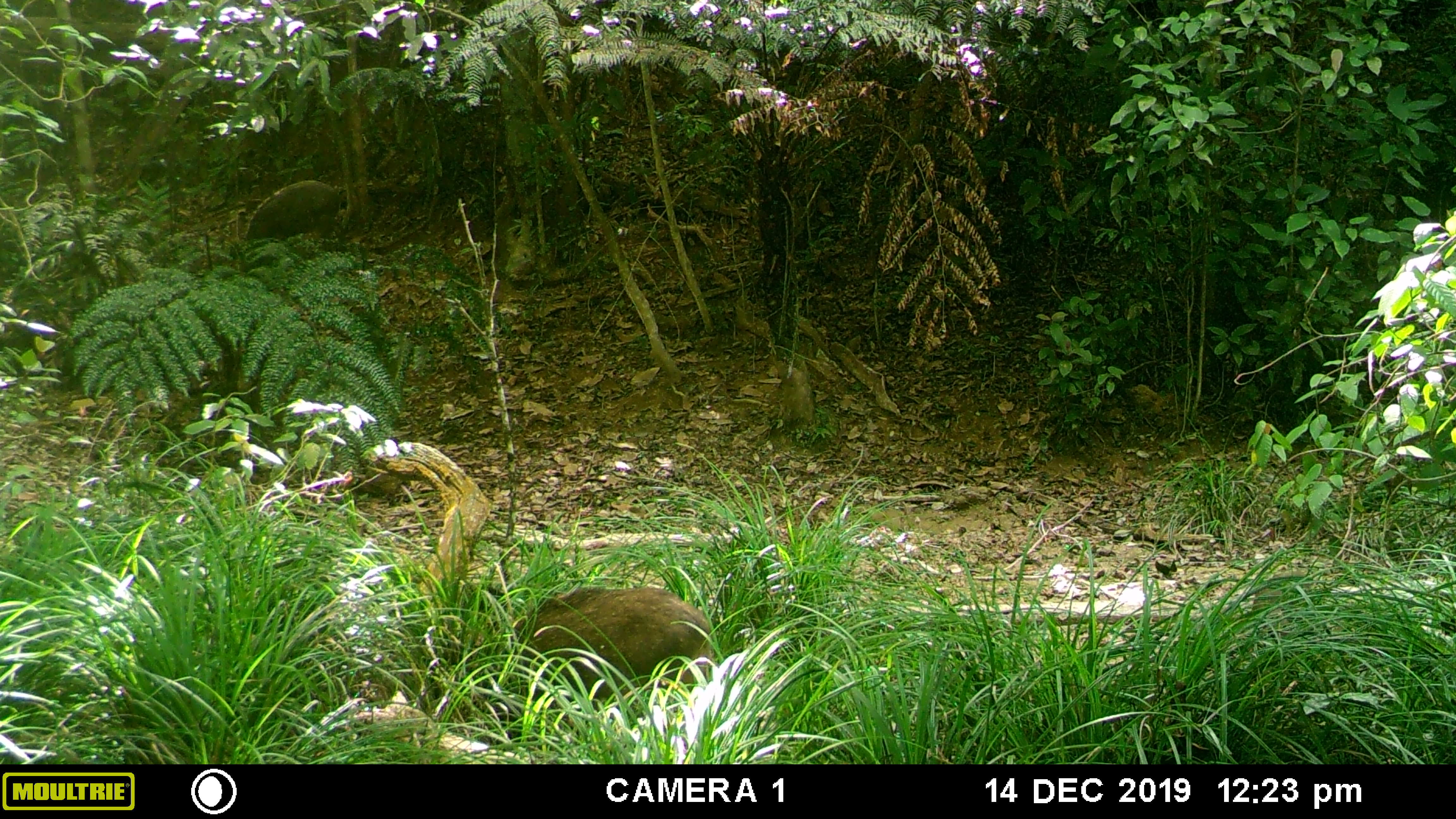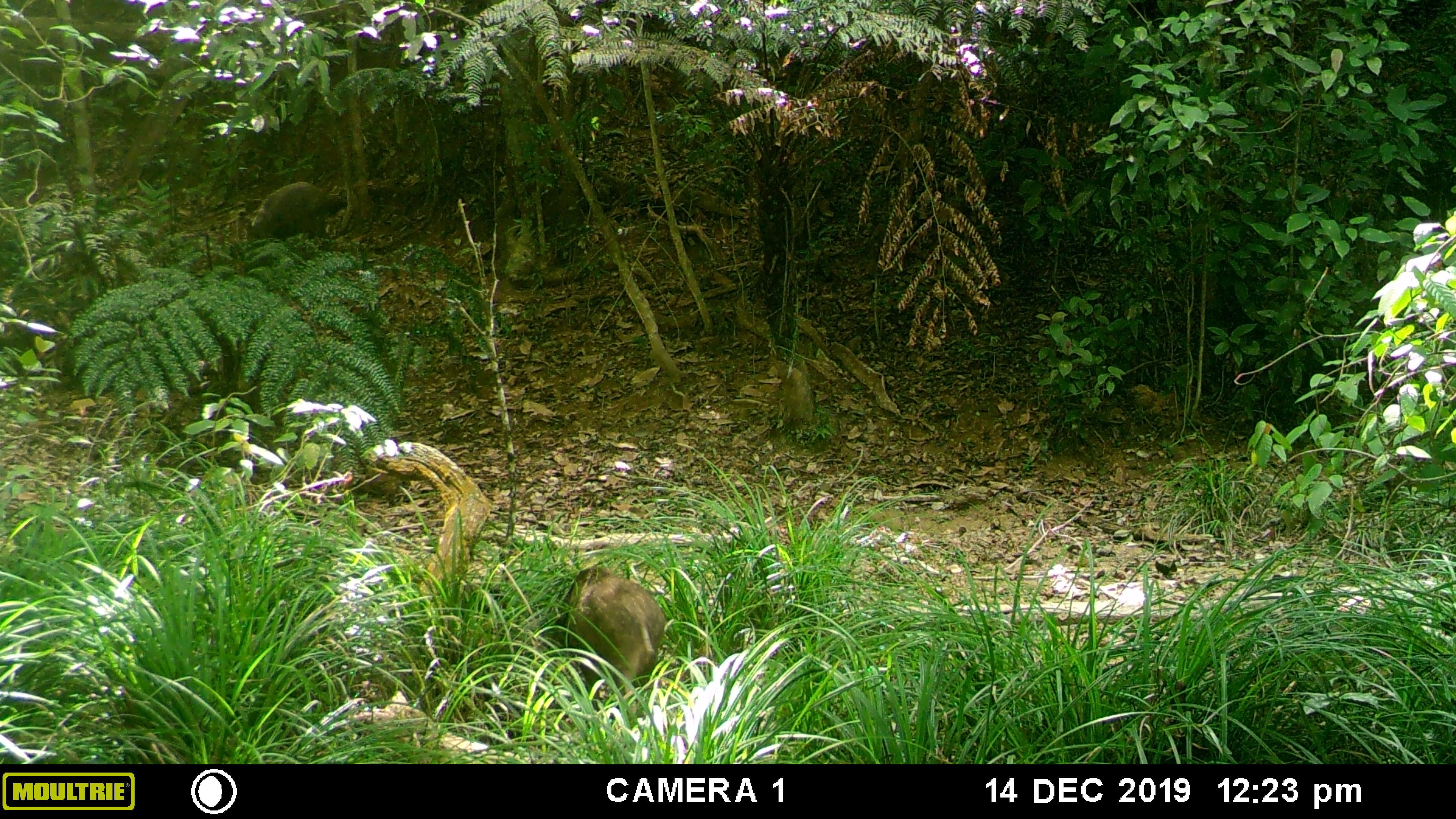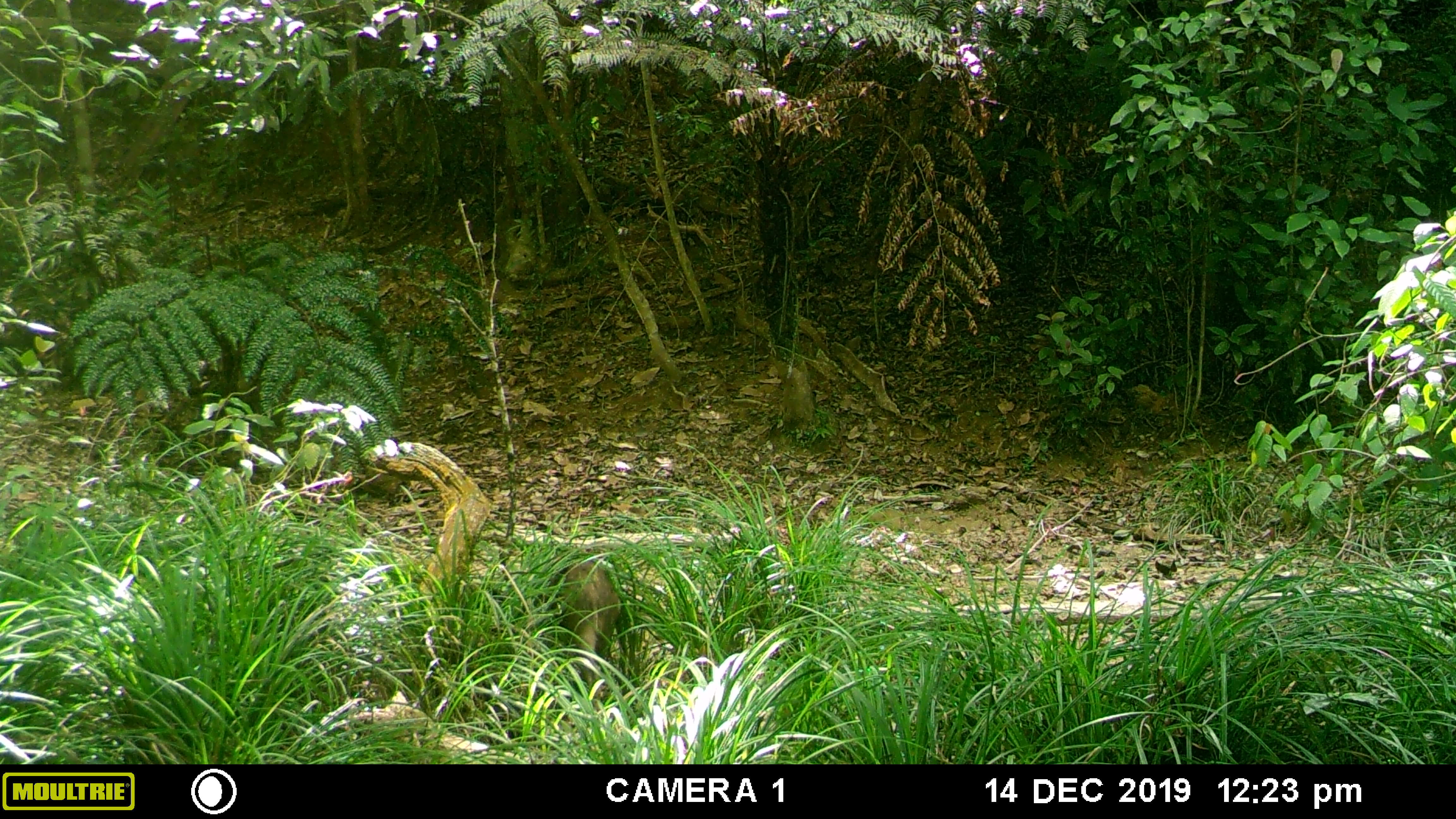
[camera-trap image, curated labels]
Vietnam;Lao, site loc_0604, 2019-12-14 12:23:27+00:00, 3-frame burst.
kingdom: Animalia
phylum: Chordata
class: Mammalia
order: Artiodactyla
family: Suidae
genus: Sus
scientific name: Sus scrofa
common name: eurasian wild pig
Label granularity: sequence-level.